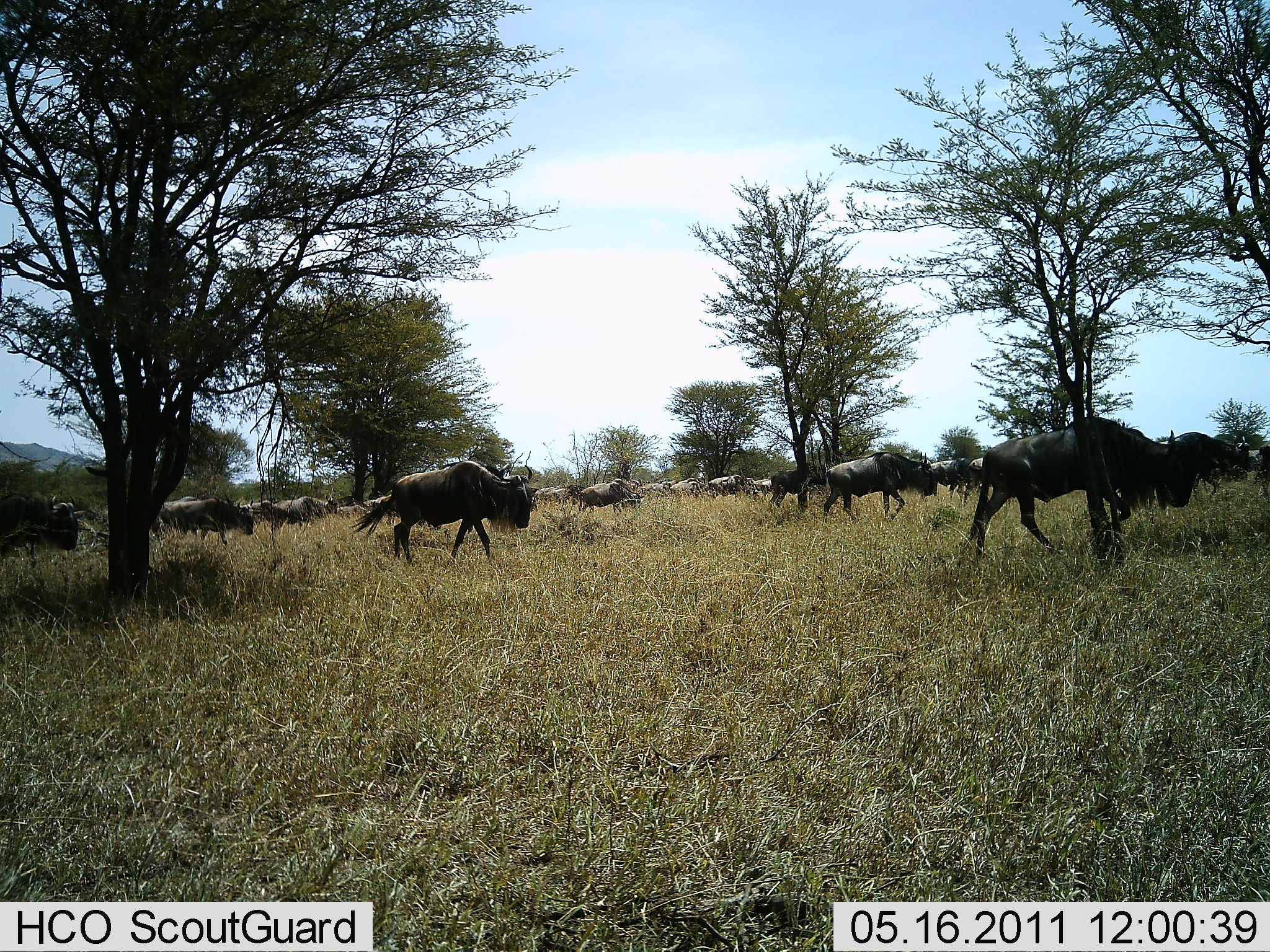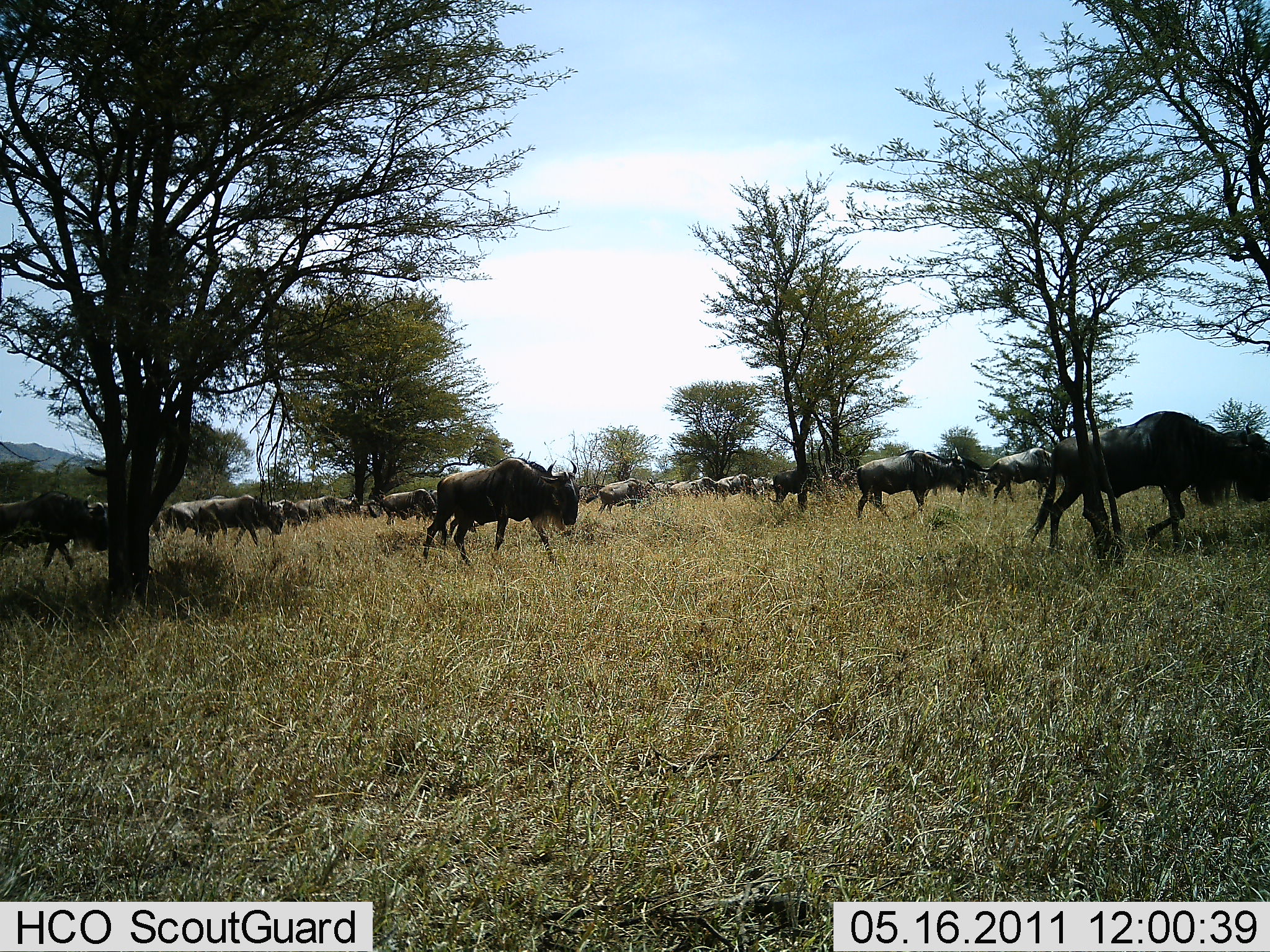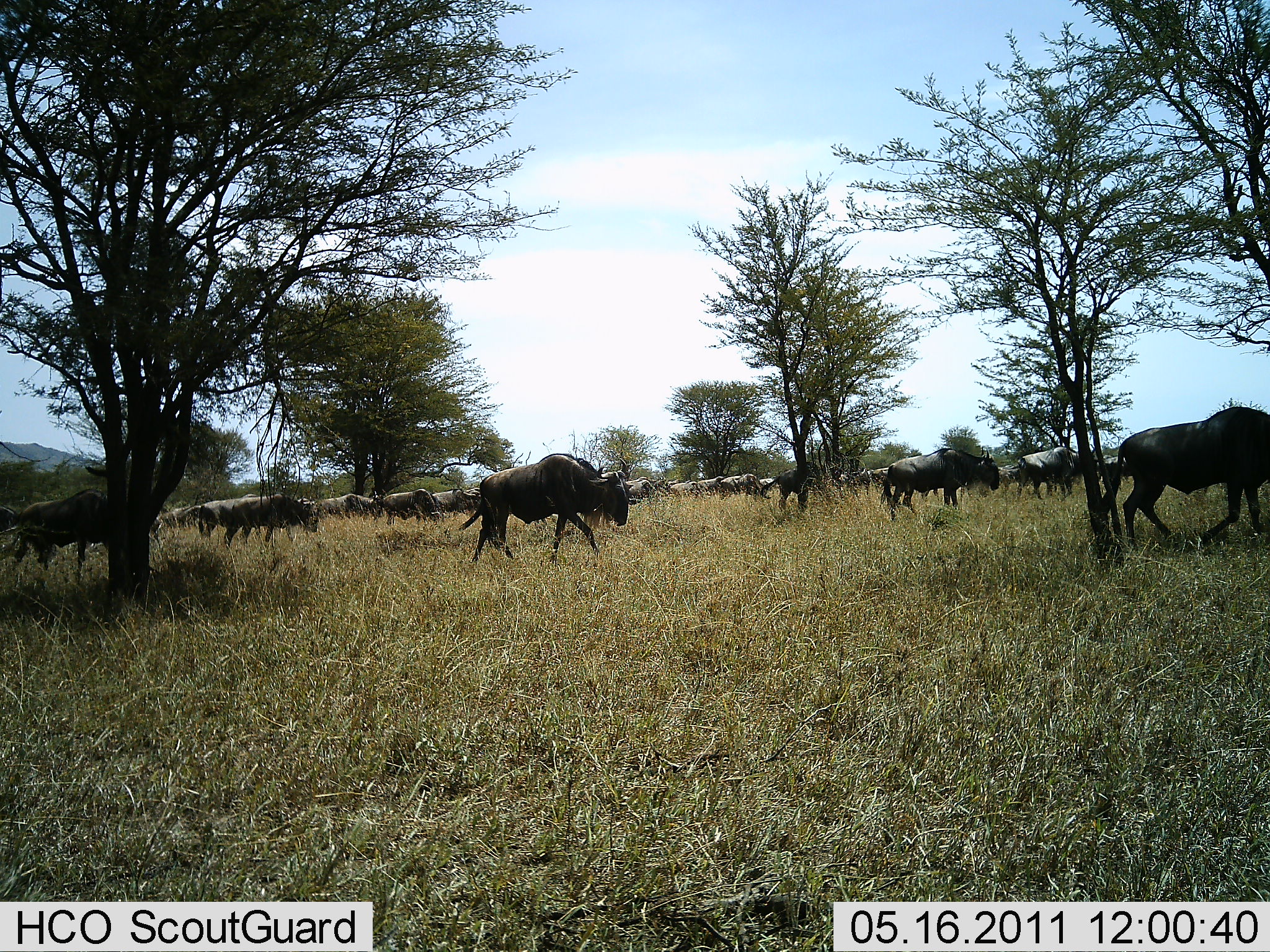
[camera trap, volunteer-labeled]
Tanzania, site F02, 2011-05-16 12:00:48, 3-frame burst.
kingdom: Animalia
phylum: Chordata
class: Mammalia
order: Artiodactyla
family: Bovidae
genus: Connochaetes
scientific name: Connochaetes taurinus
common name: blue wildebeest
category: wildebeest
Wildebeest (blue wildebeest) (Connochaetes taurinus), count 11-50. Behavior (volunteer vote fractions): standing 27%, resting 0%, moving 100%, interacting 0%. Young present (vote fraction): 0%. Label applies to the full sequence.